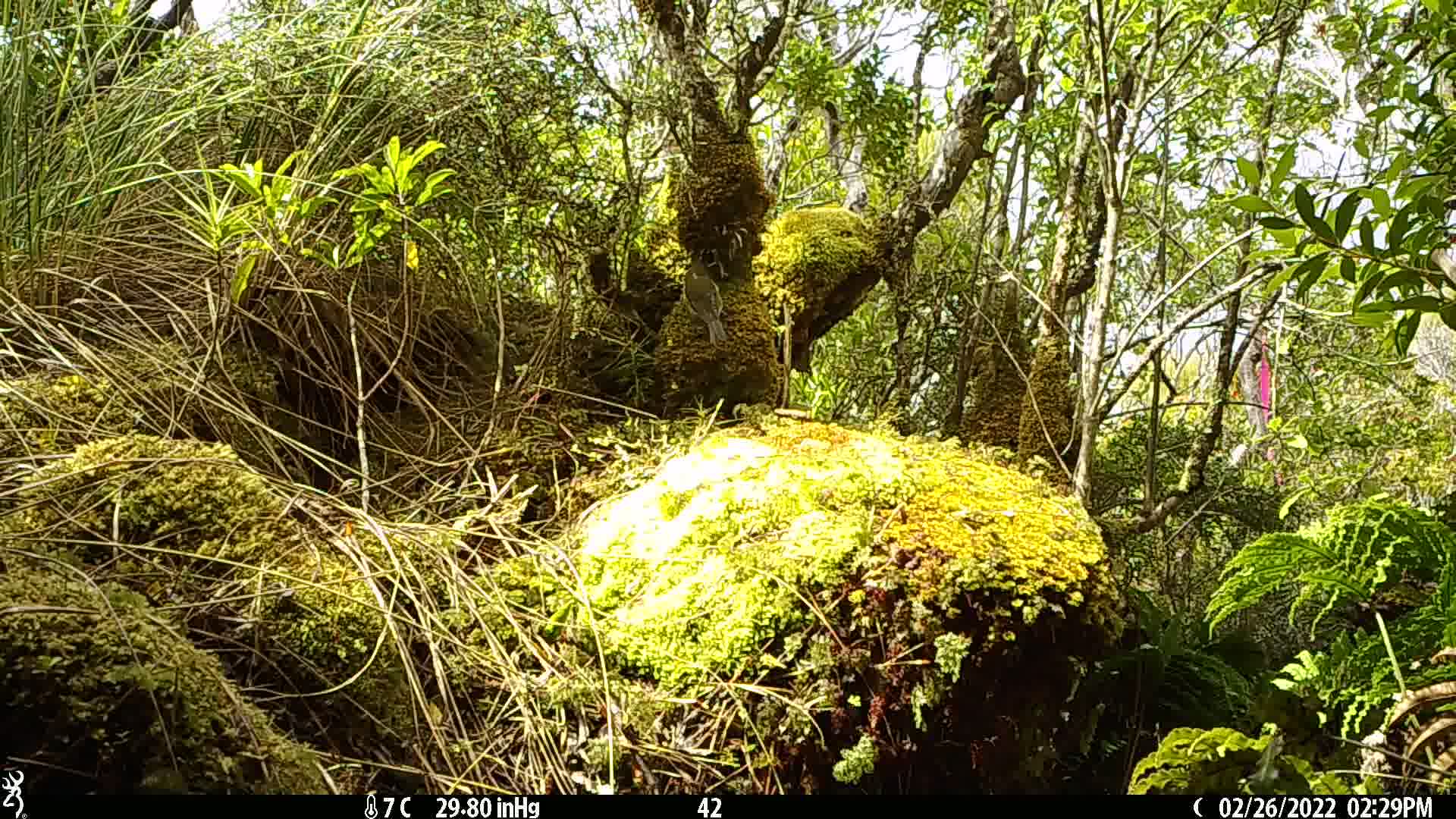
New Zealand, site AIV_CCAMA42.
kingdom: Animalia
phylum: Chordata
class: Aves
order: Passeriformes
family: Meliphagidae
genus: Anthornis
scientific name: Anthornis melanura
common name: new zealand bellbird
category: bellbird